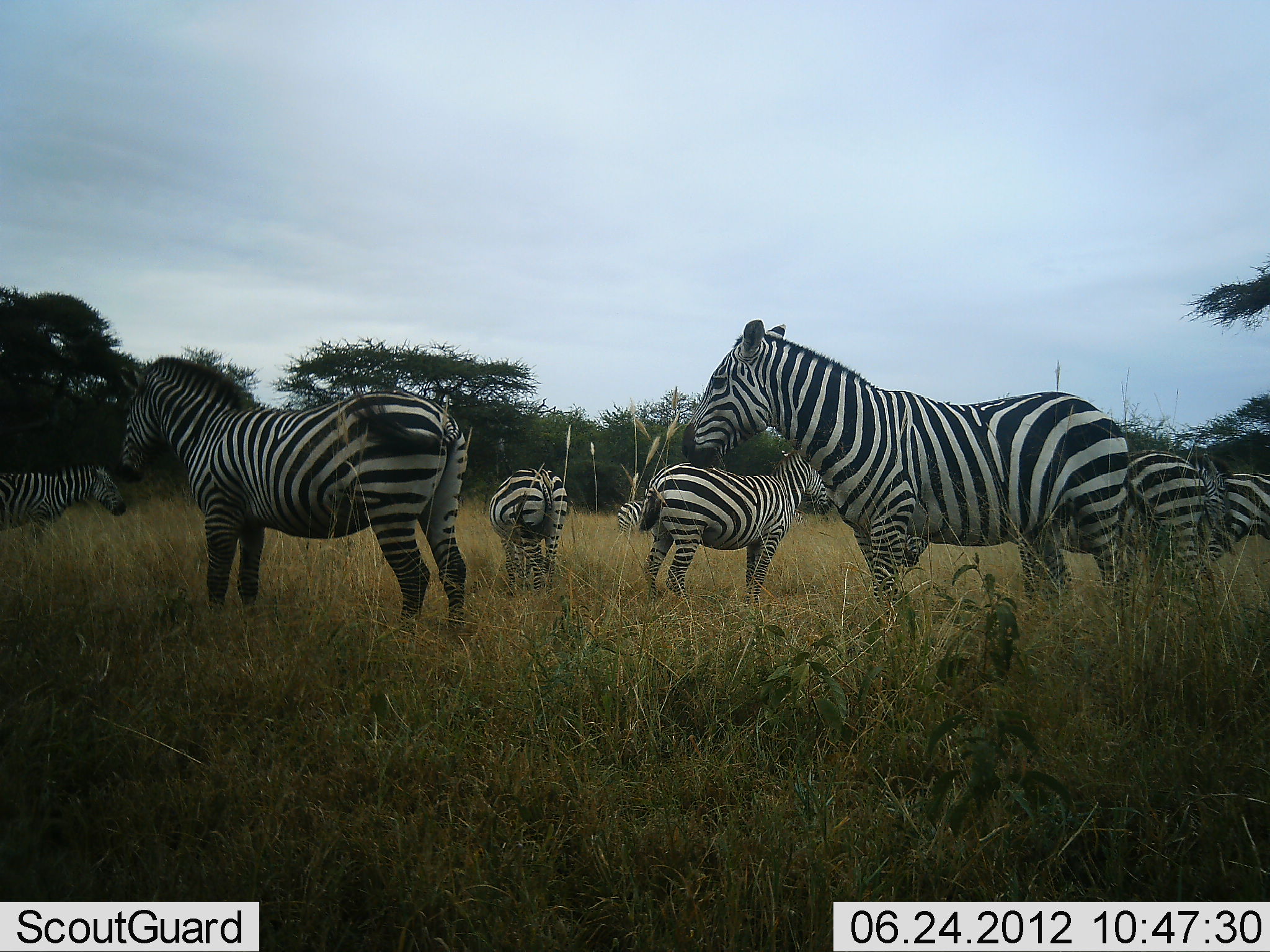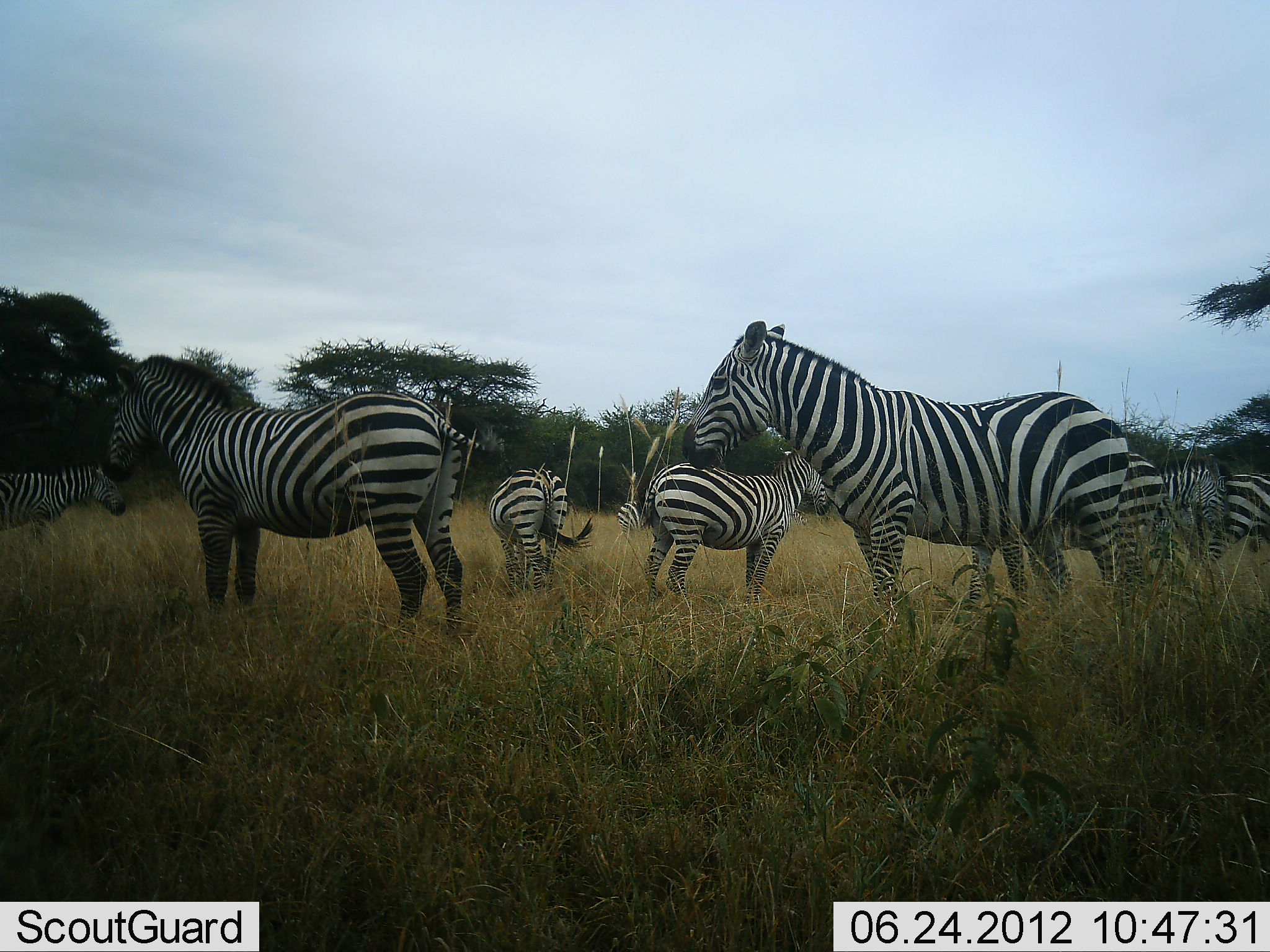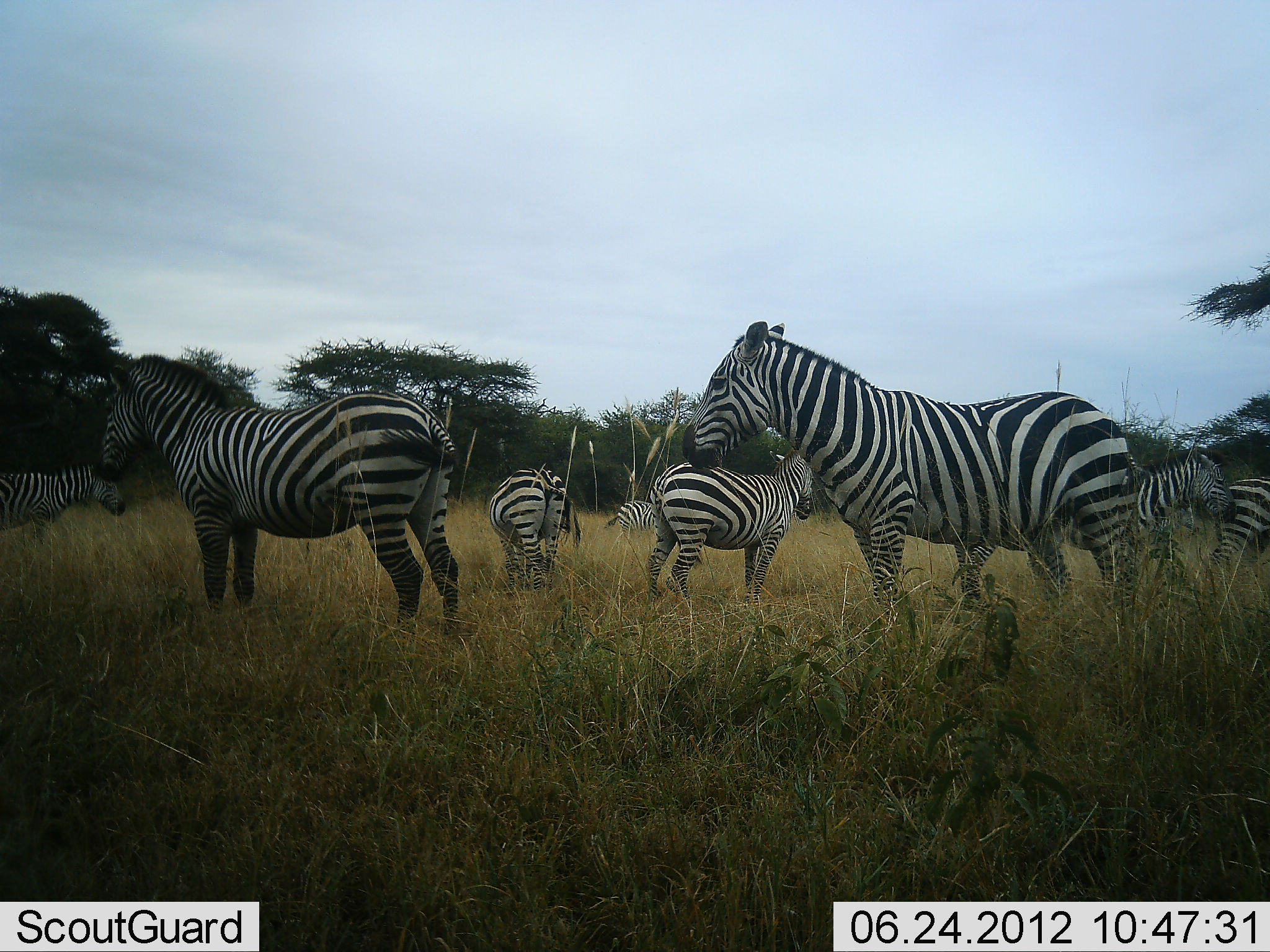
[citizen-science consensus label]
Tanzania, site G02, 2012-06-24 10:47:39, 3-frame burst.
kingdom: Animalia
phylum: Chordata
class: Mammalia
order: Perissodactyla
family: Equidae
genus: Equus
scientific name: Equus quagga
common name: plains zebra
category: zebra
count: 9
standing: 100%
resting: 0%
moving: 30%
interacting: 0%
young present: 0%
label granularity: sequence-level